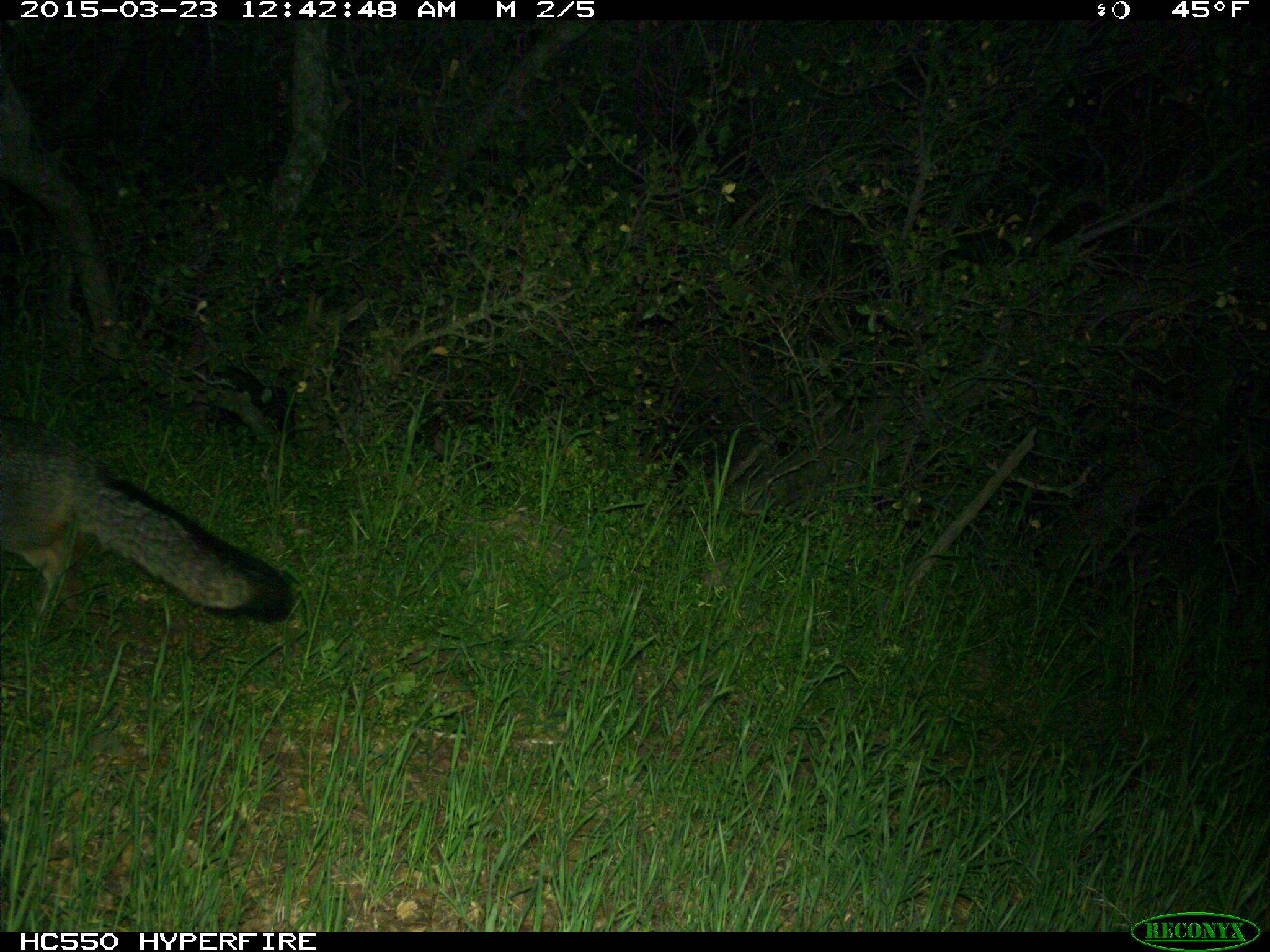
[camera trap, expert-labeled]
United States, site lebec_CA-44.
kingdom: Animalia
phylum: Chordata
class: Mammalia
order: Carnivora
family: Canidae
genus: Urocyon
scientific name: Urocyon cinereoargenteus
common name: gray fox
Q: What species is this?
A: Urocyon cinereoargenteus (gray fox).